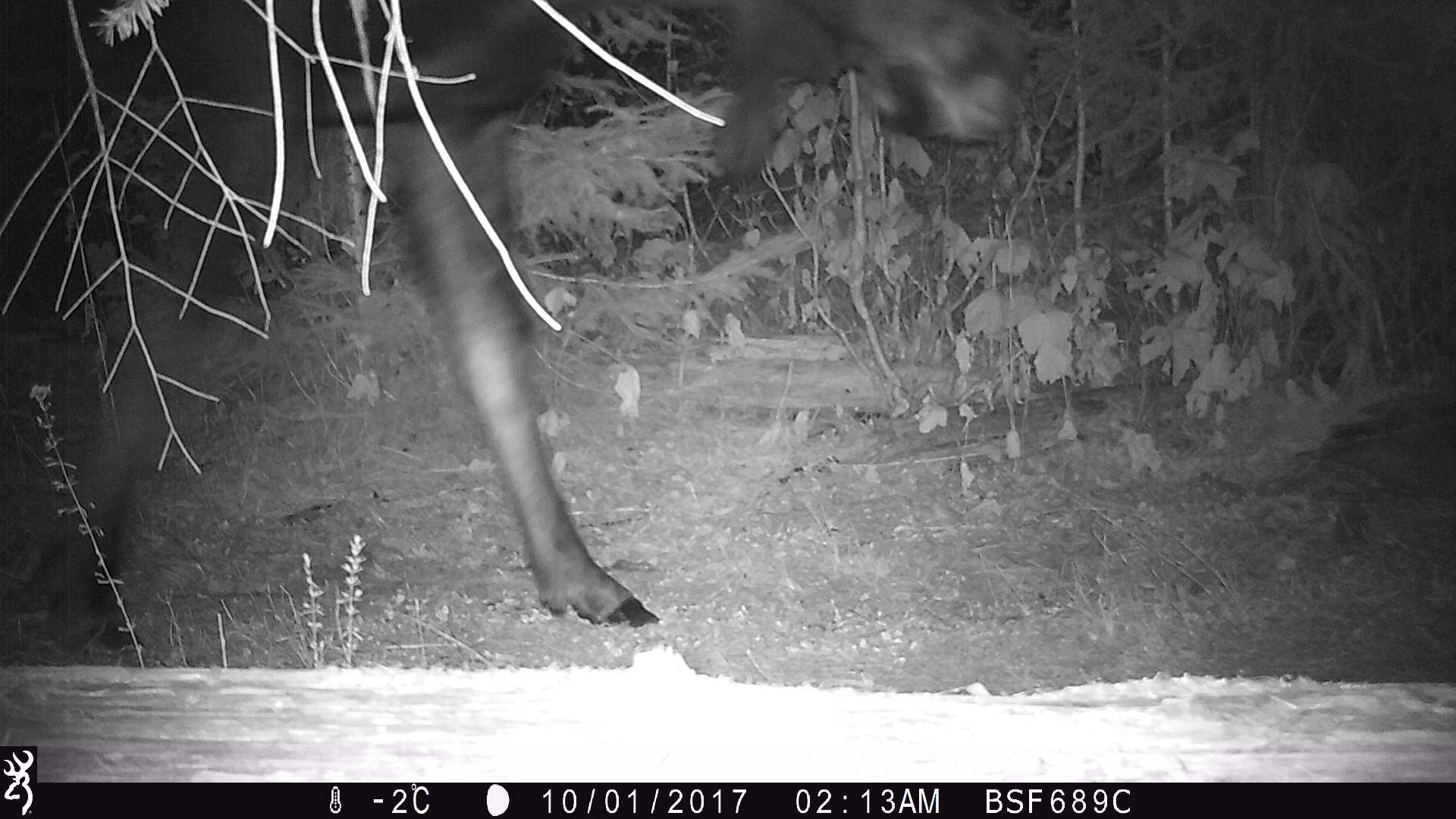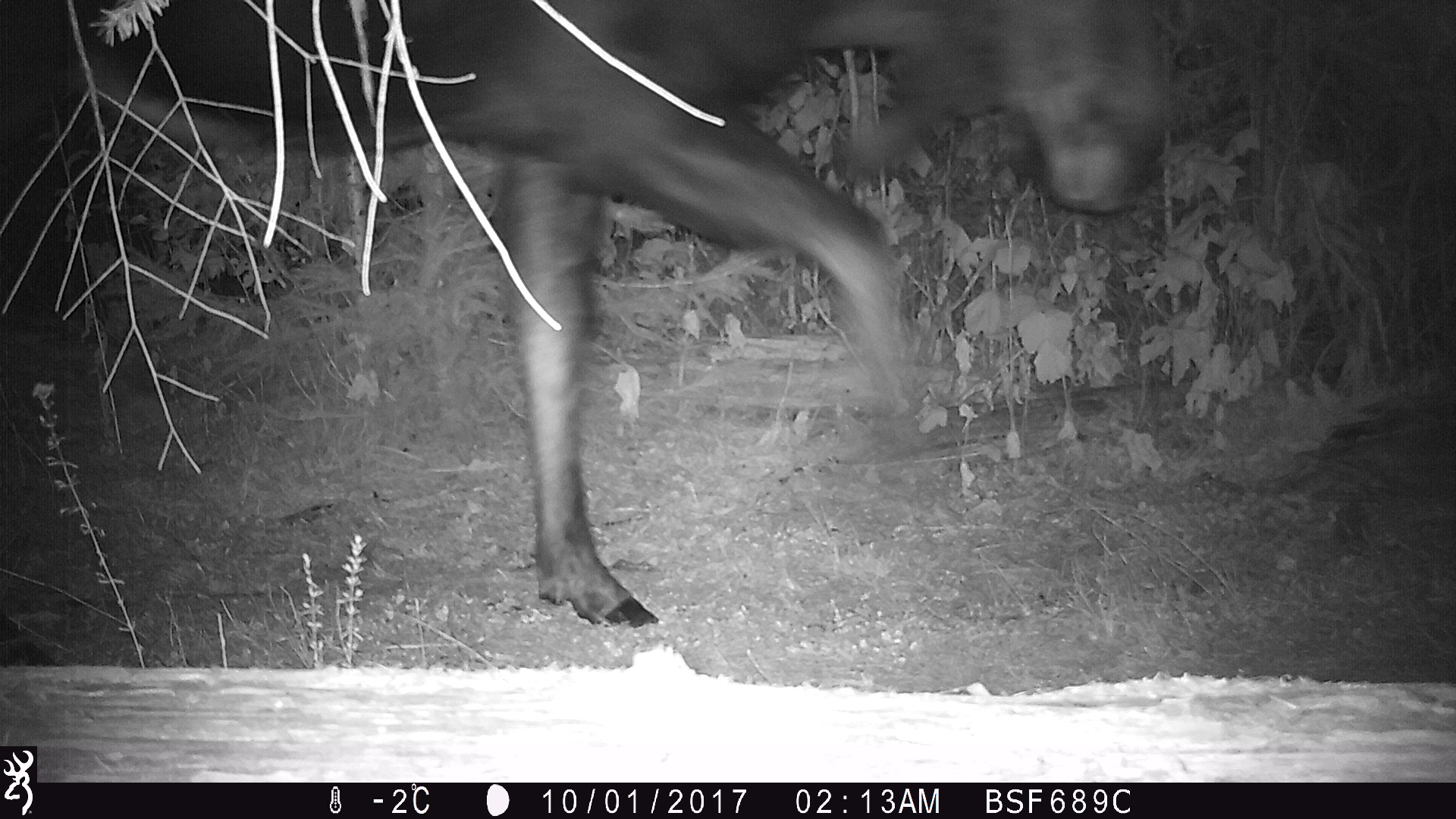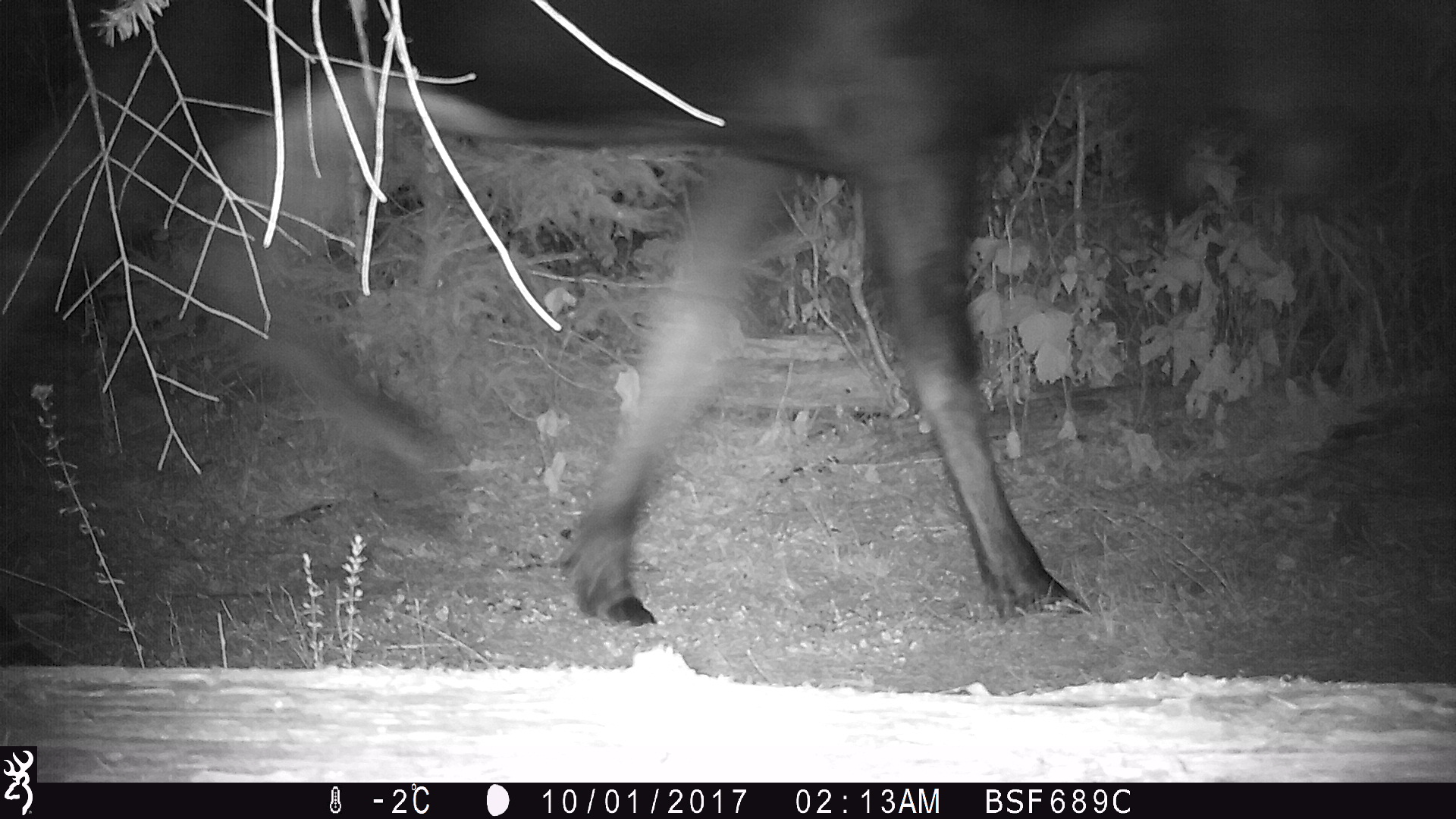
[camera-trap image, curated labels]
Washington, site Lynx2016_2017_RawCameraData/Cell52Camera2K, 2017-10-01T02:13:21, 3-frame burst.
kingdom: Animalia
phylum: Chordata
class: Mammalia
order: Artiodactyla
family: Cervidae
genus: Alces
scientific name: Alces alces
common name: moose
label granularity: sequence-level